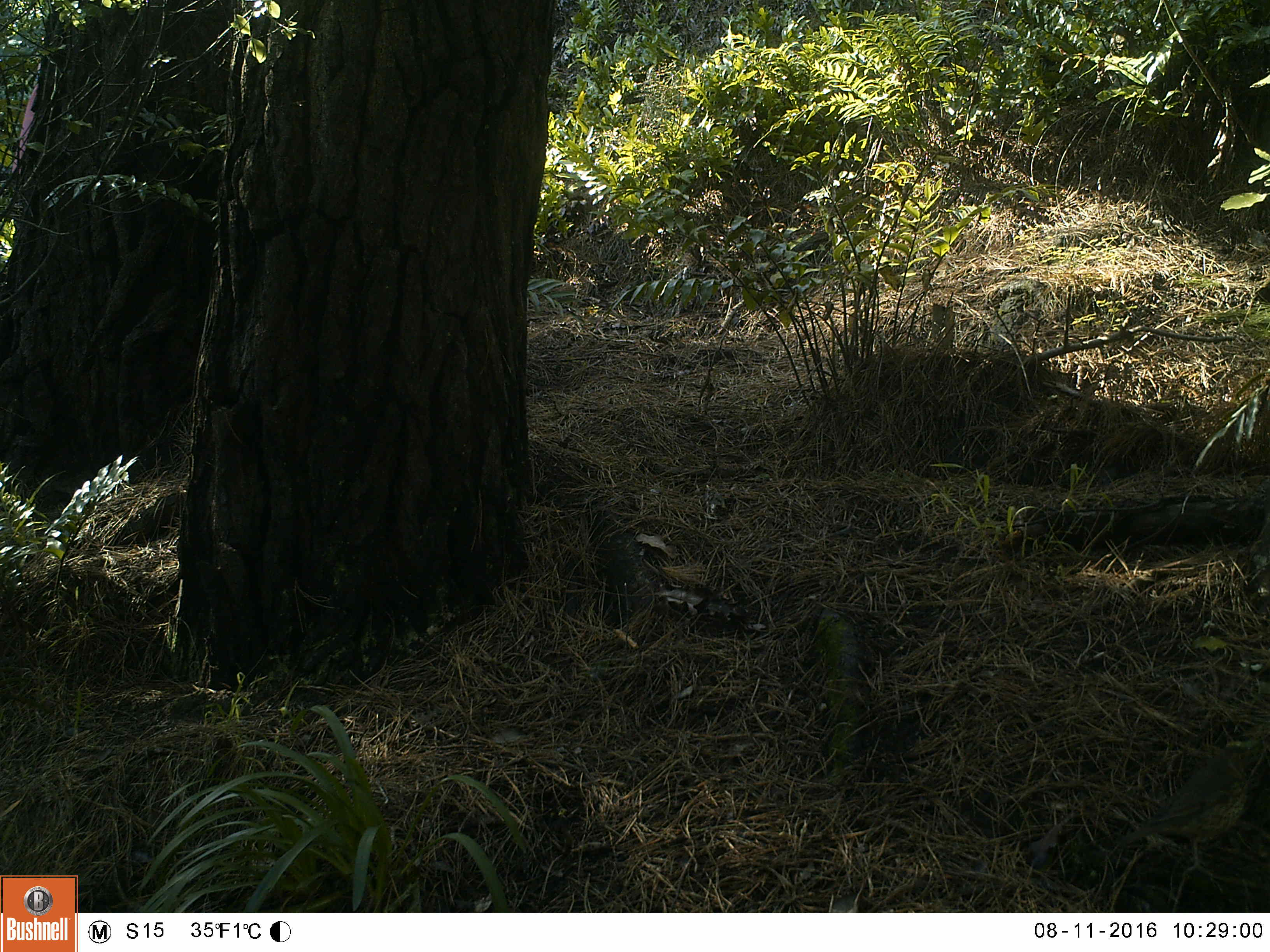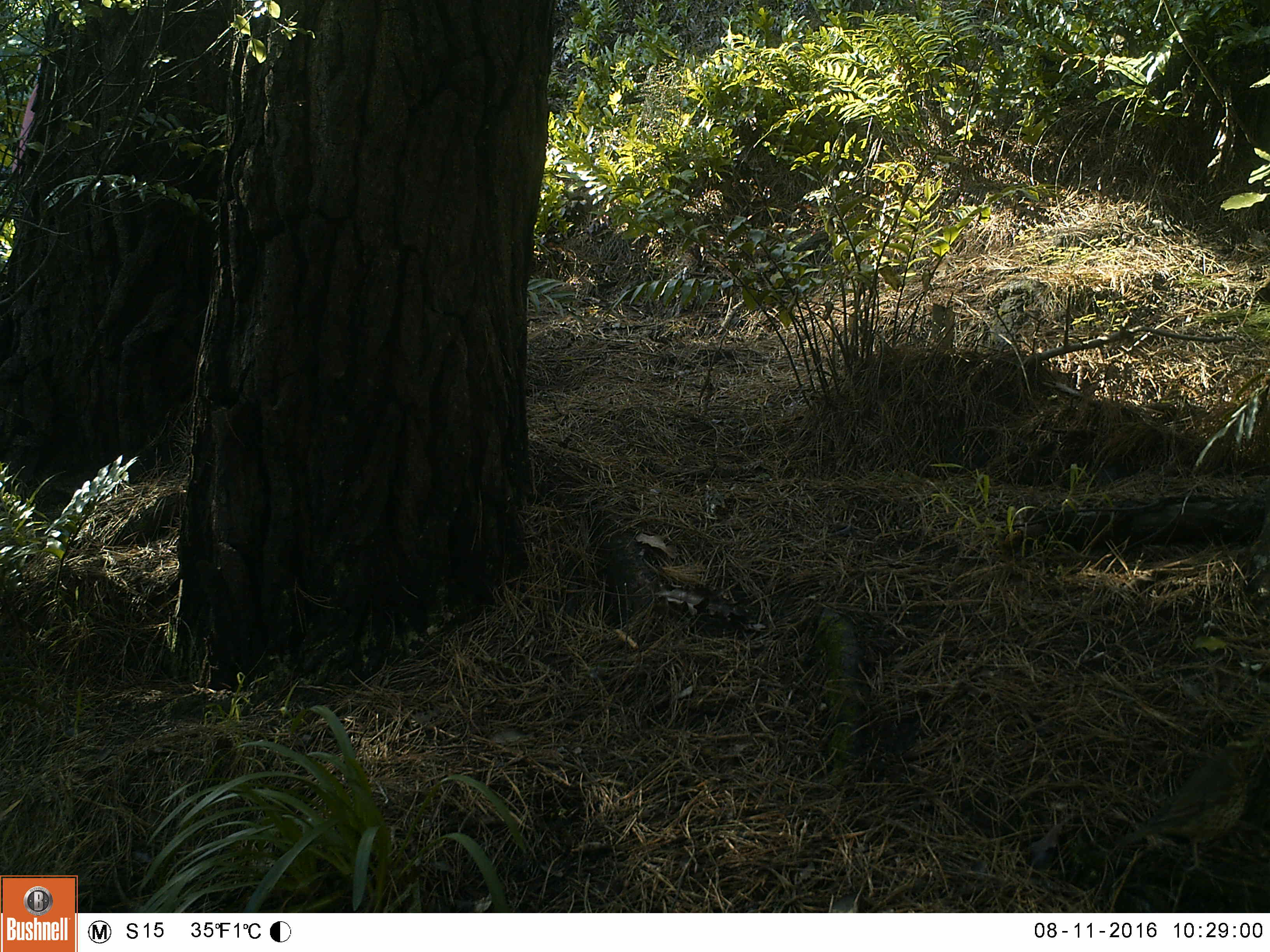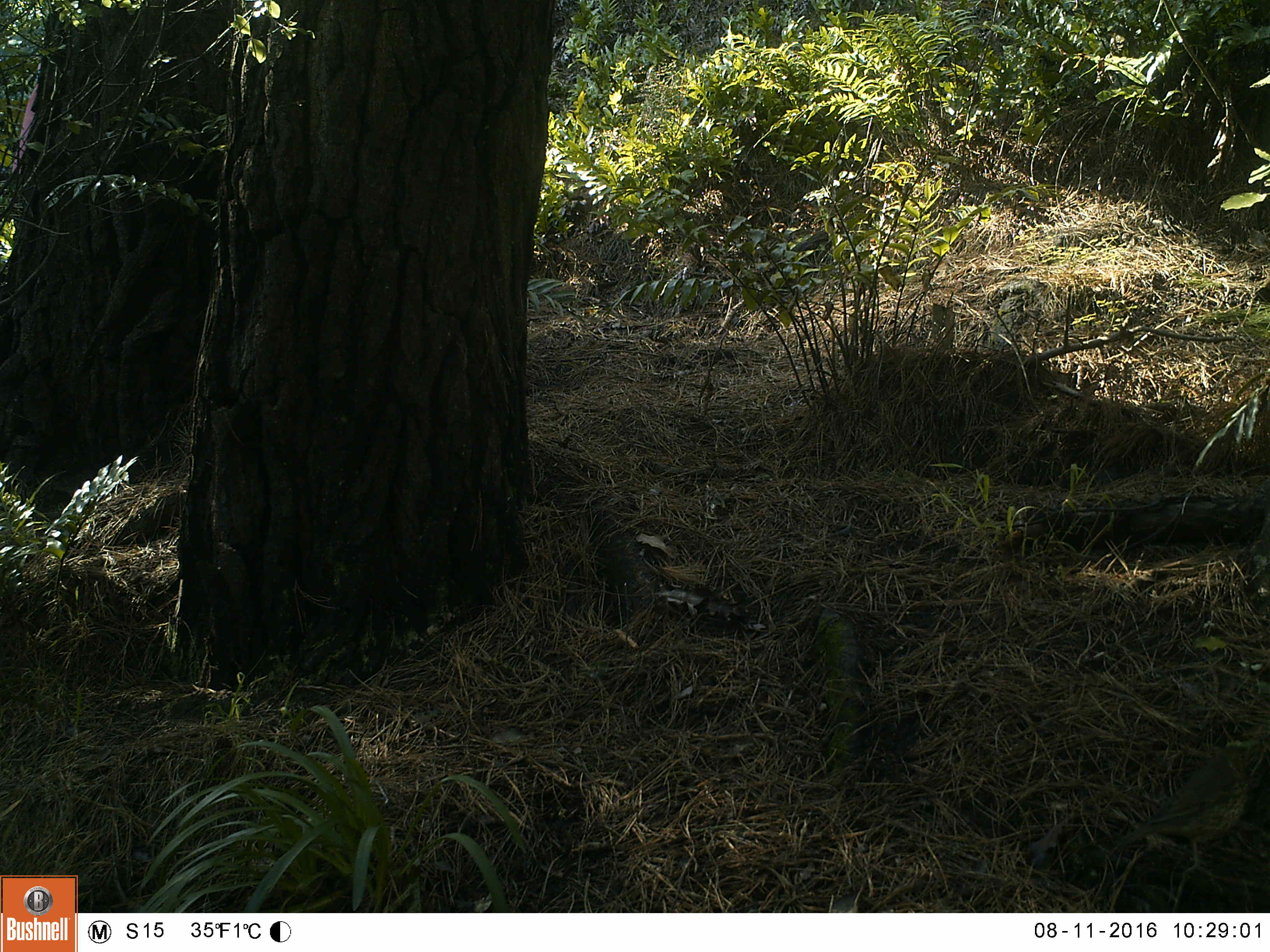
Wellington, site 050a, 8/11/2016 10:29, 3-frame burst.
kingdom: Animalia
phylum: Chordata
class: Aves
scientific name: Aves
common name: bird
Bird (Aves).